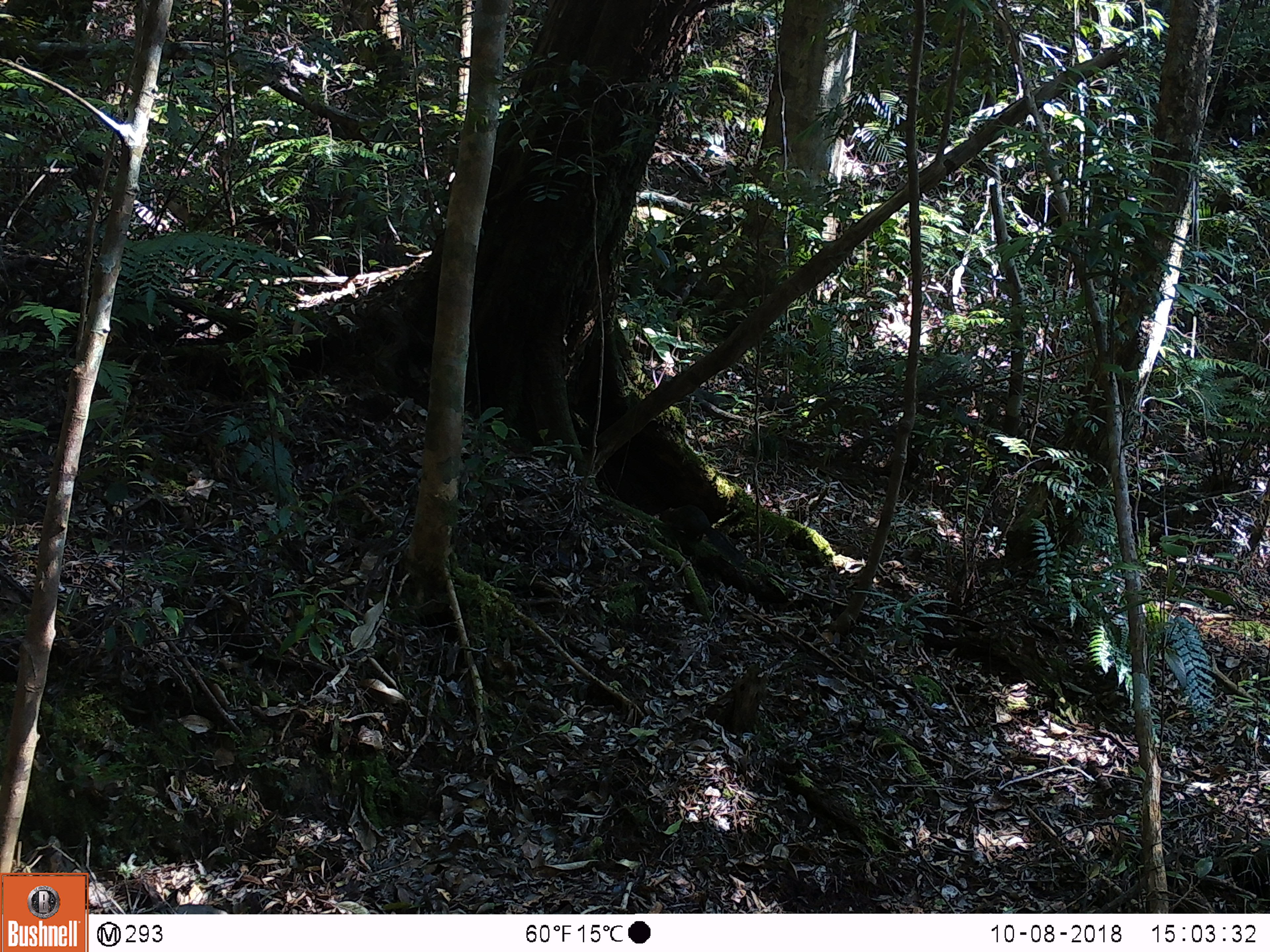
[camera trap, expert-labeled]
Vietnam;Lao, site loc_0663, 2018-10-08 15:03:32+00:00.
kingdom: Animalia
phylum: Chordata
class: Mammalia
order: Rodentia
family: Sciuridae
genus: Dremomys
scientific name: Dremomys rufigenis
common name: red-cheeked squirrel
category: red cheeked squirrel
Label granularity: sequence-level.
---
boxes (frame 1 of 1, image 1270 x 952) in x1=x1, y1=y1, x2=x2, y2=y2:
red cheeked squirrel: x1=659, y1=504, x2=746, y2=566